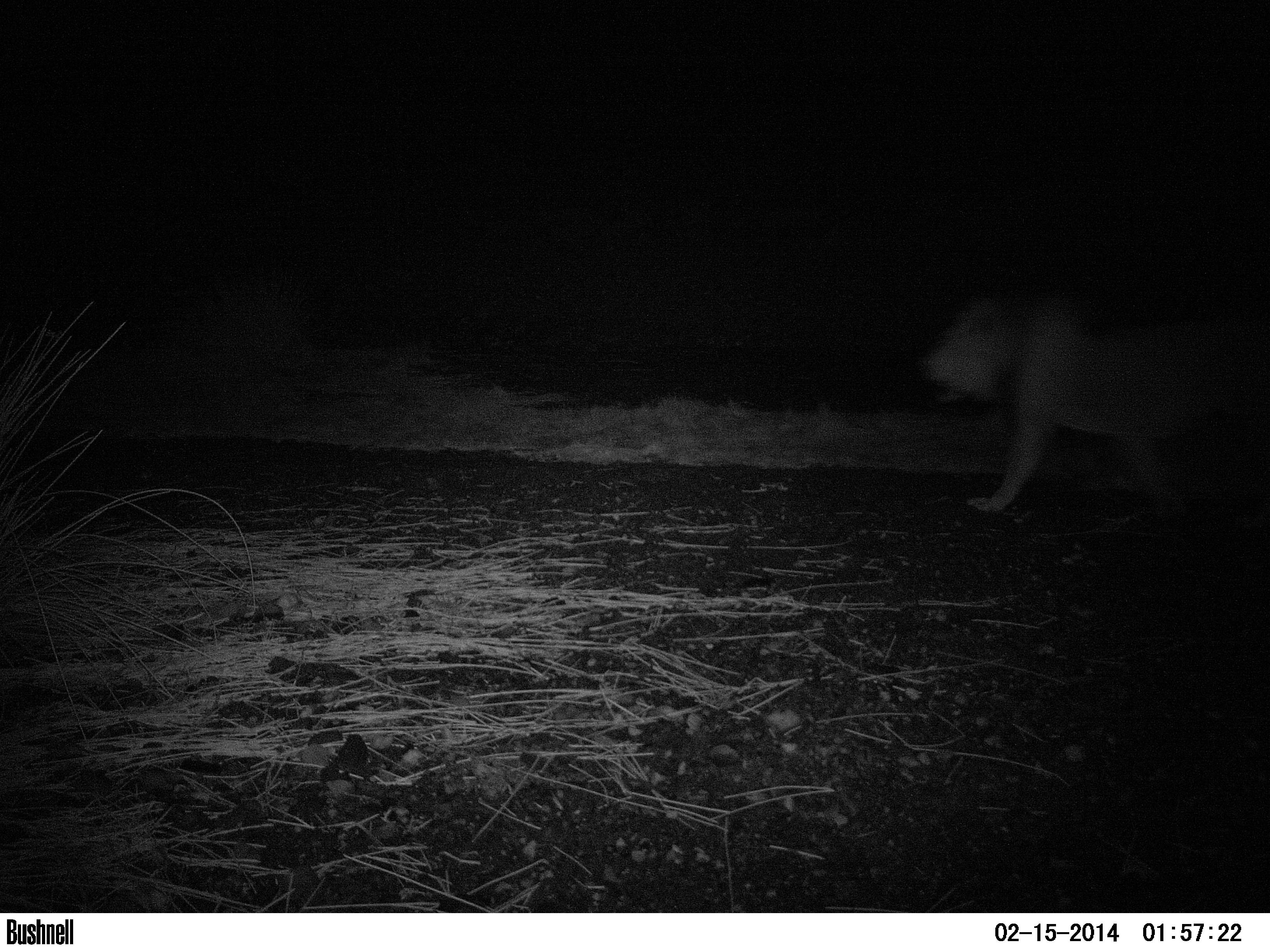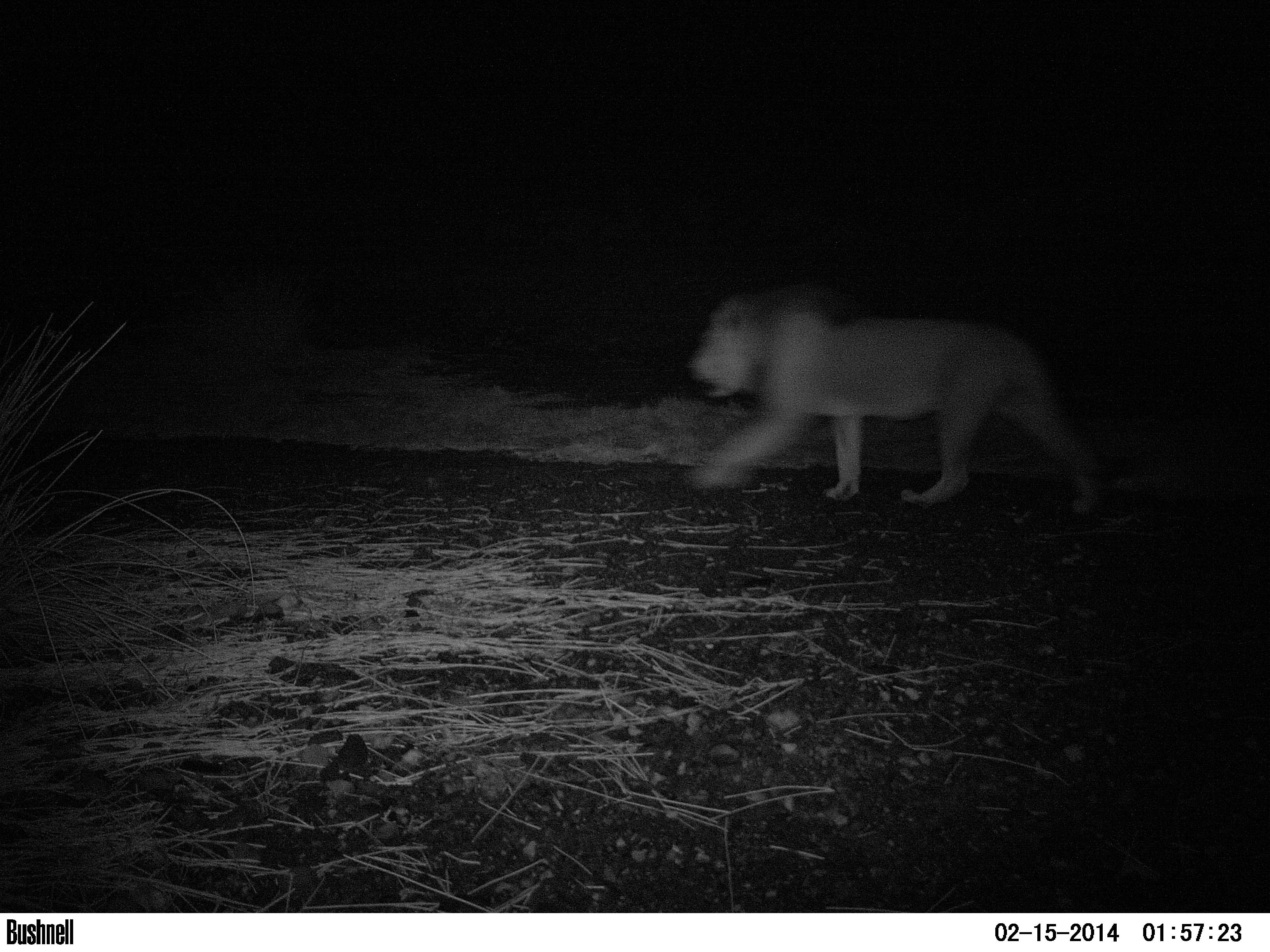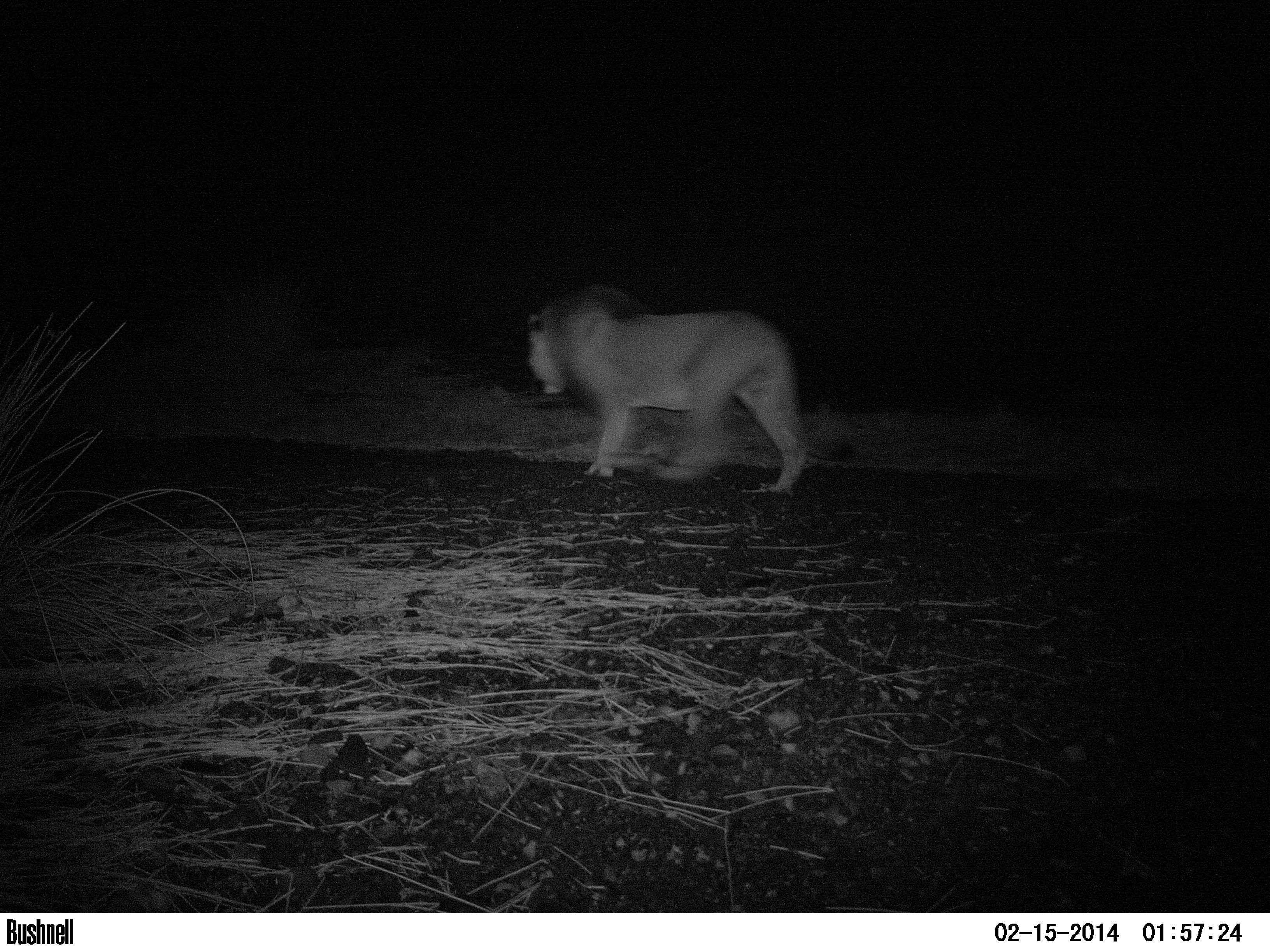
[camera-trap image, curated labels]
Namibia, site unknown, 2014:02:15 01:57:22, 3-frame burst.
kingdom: Animalia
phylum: Chordata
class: Mammalia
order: Carnivora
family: Felidae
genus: Panthera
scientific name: Panthera leo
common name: lion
Panthera leo (lion).